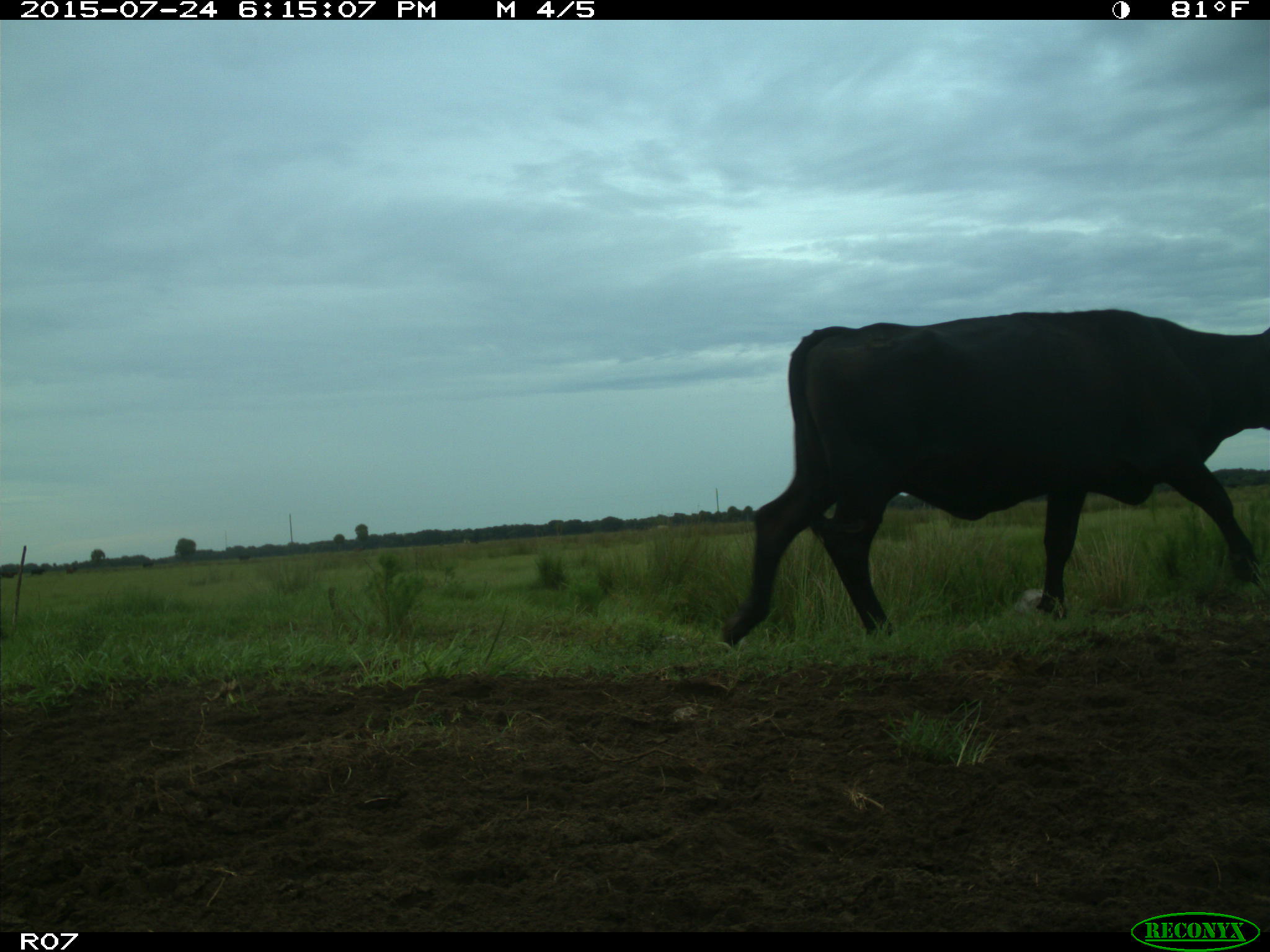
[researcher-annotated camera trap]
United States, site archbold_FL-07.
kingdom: Animalia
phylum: Chordata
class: Mammalia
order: Artiodactyla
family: Bovidae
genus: Bos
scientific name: Bos taurus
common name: domestic cow